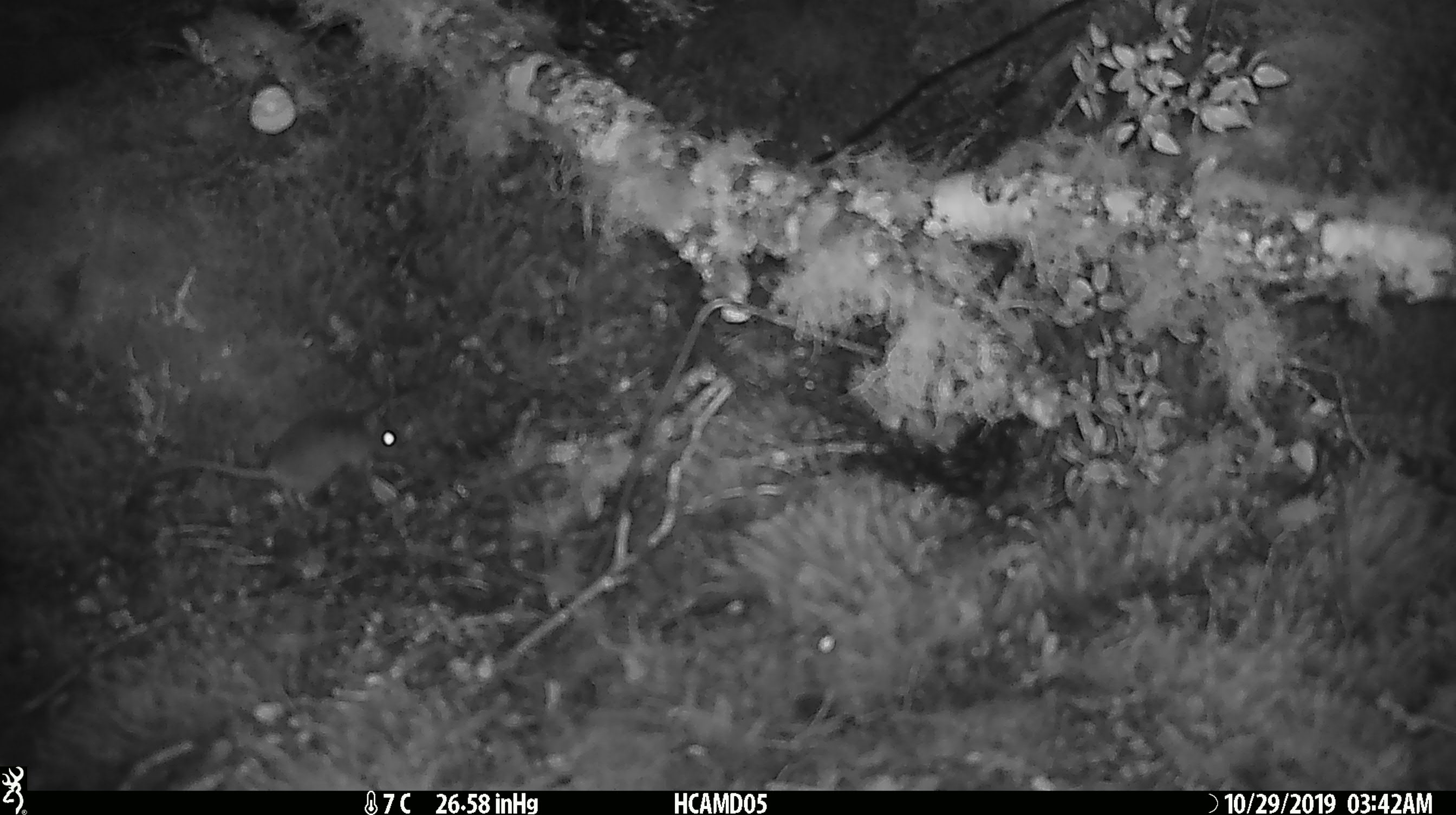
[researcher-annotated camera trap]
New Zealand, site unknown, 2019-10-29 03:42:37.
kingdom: Animalia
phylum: Chordata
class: Mammalia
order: Rodentia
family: Muridae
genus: Mus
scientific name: Mus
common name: mouse